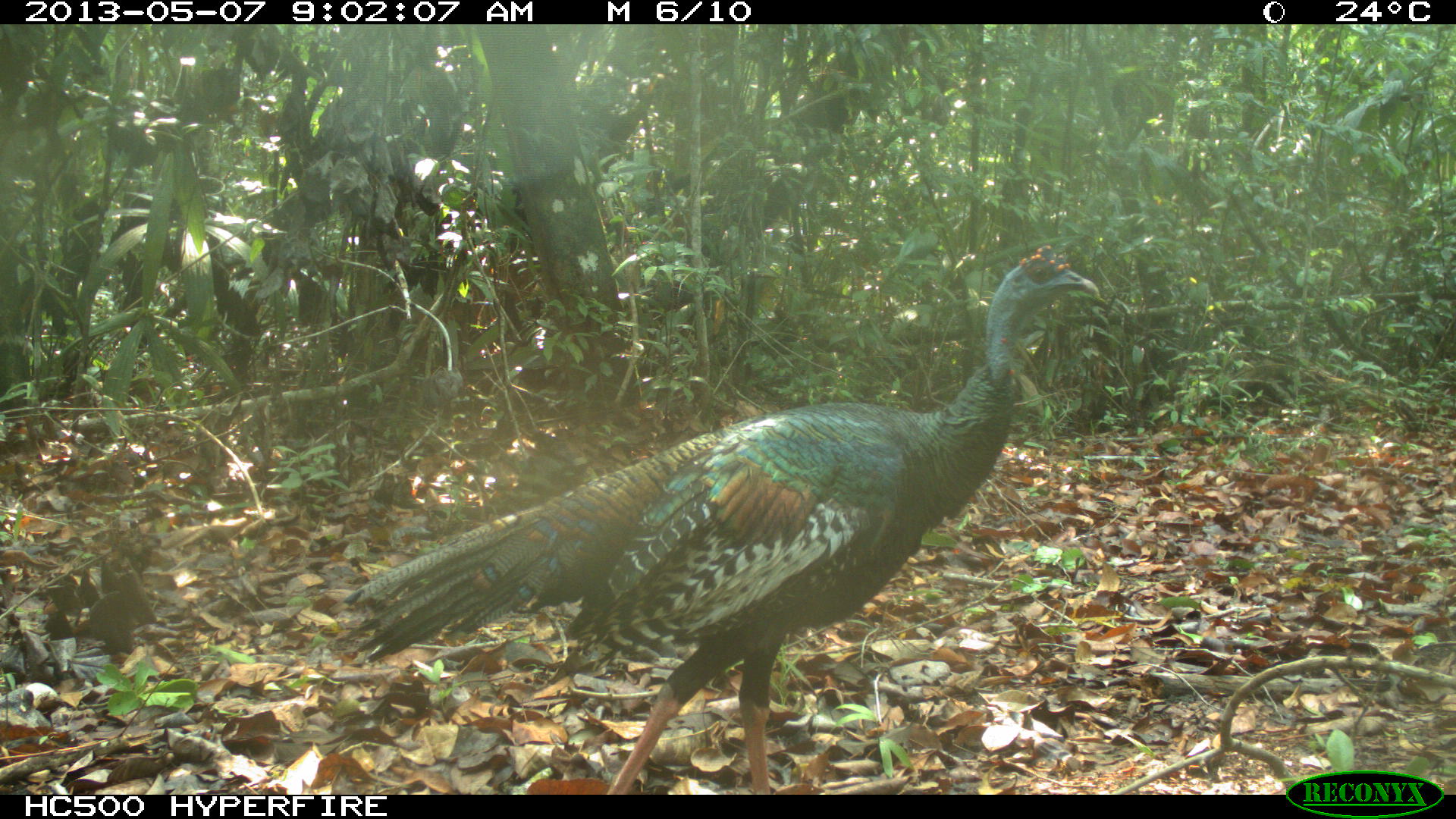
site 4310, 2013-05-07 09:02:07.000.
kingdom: Animalia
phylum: Chordata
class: Aves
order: Galliformes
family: Phasianidae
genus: Meleagris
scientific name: Meleagris ocellata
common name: ocellated turkey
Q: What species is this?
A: Meleagris ocellata (ocellated turkey).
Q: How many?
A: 1.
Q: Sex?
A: Male.